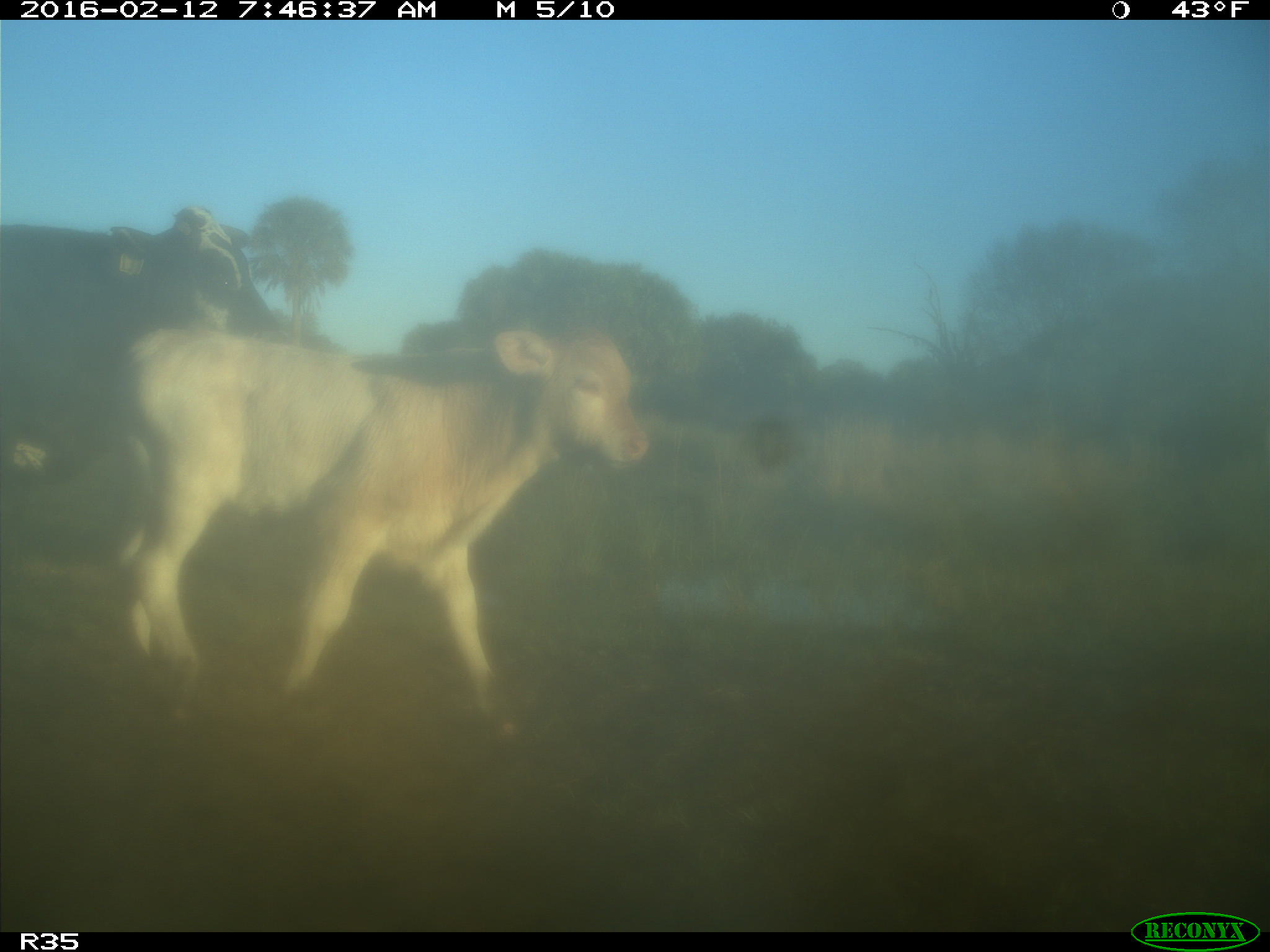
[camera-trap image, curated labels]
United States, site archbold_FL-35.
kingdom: Animalia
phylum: Chordata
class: Mammalia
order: Artiodactyla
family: Bovidae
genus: Bos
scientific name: Bos taurus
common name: domestic cow